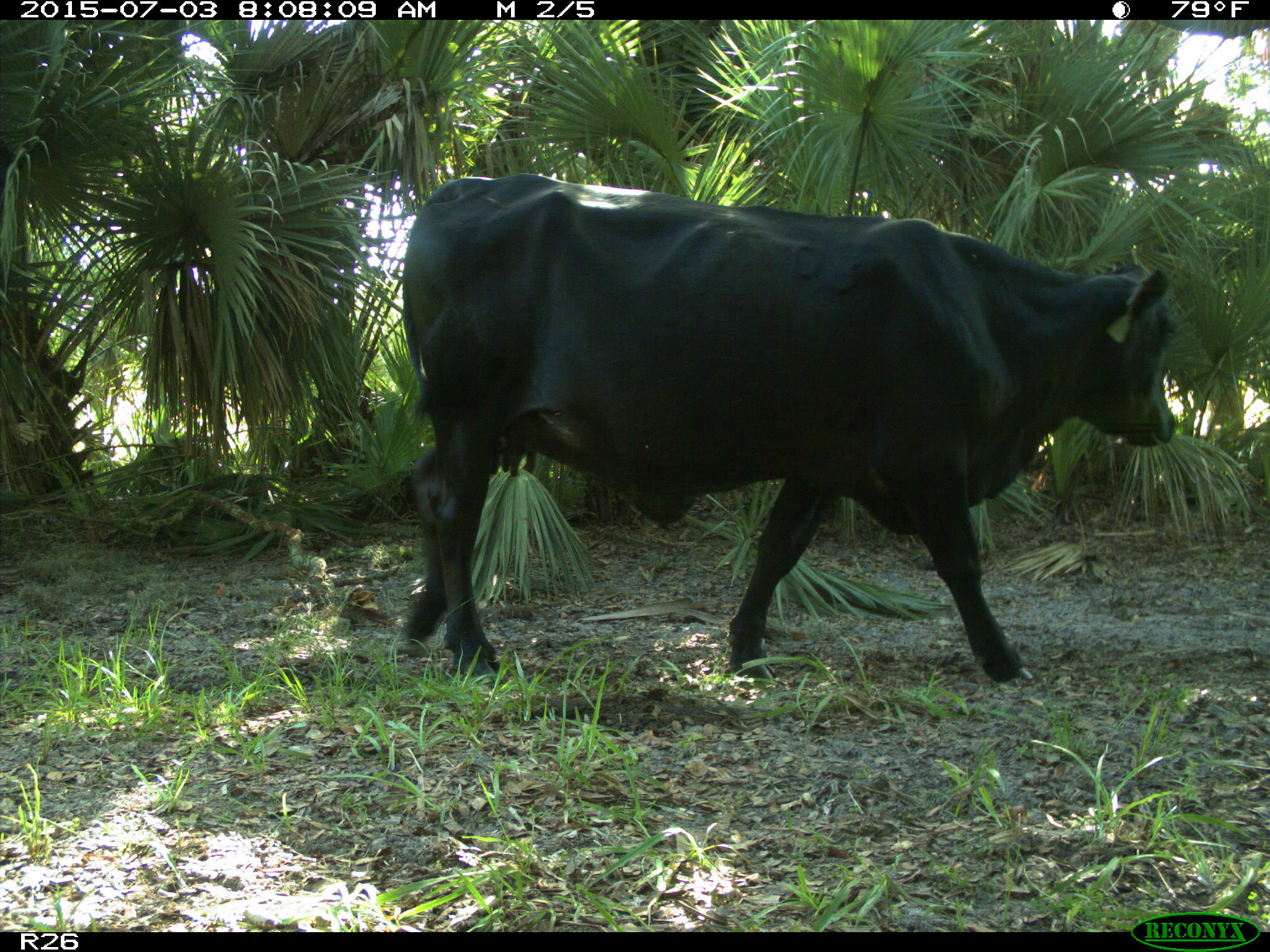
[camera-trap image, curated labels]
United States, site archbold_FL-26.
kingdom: Animalia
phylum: Chordata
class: Mammalia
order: Artiodactyla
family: Bovidae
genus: Bos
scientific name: Bos taurus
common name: domestic cow